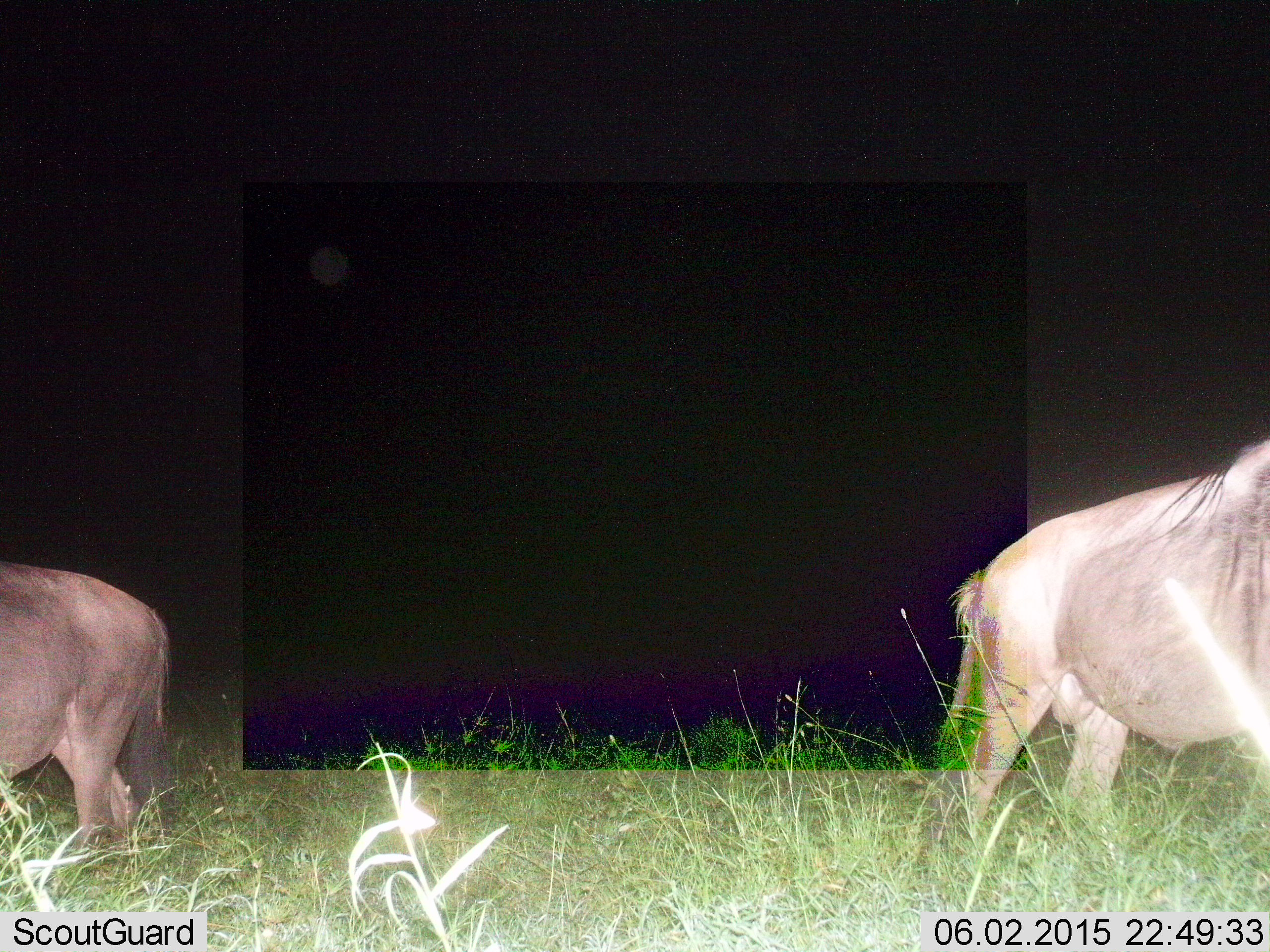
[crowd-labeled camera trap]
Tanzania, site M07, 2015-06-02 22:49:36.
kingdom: Animalia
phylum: Chordata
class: Mammalia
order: Artiodactyla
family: Bovidae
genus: Connochaetes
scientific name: Connochaetes taurinus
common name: blue wildebeest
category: wildebeest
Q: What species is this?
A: Wildebeest (blue wildebeest) (Connochaetes taurinus).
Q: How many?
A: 2.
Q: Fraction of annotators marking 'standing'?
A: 40%.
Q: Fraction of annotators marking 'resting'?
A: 0%.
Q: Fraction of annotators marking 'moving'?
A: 70%.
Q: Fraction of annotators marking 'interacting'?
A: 0%.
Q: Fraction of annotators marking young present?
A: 0%.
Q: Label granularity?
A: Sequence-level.